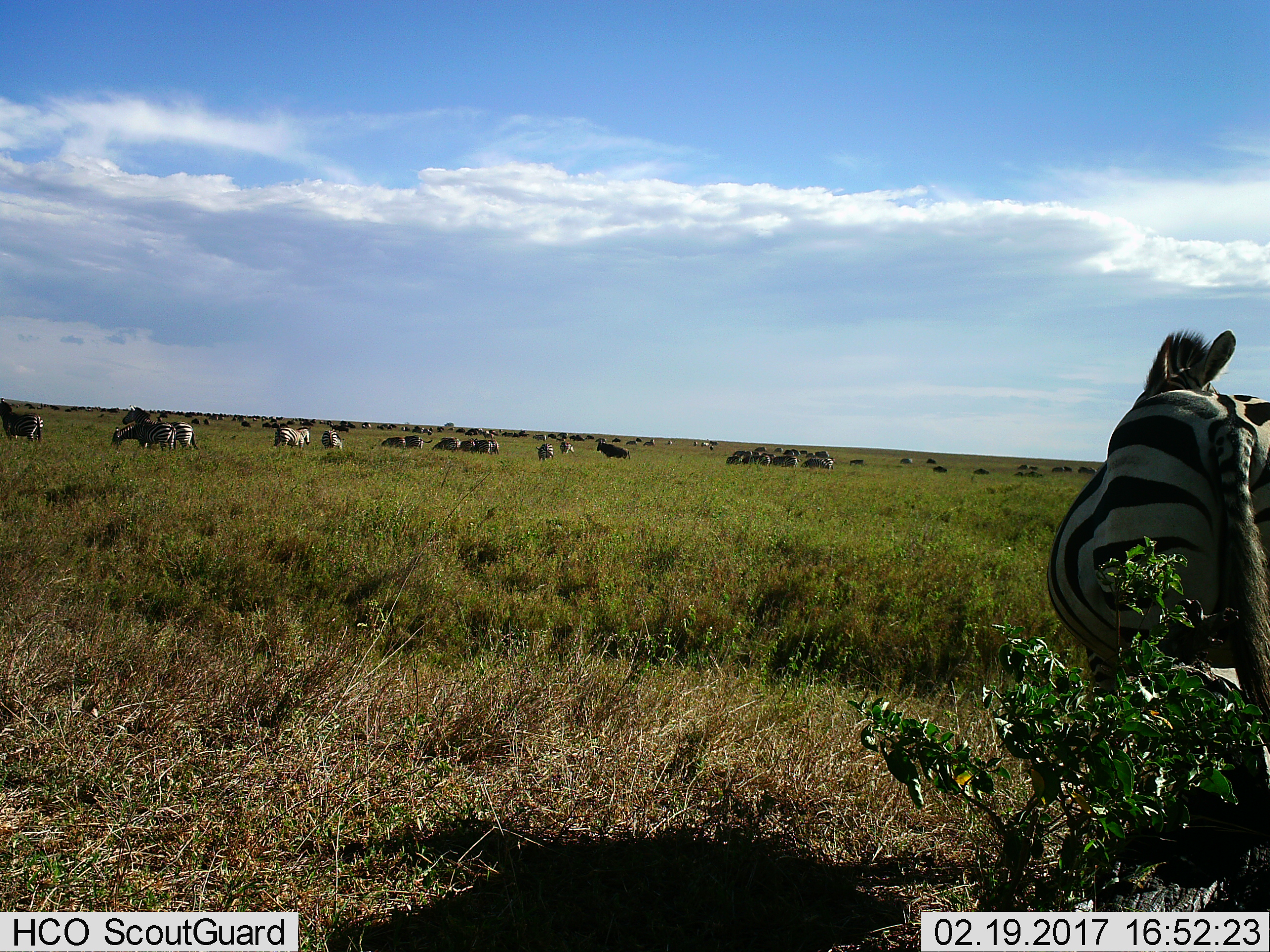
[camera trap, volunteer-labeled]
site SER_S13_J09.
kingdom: Animalia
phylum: Chordata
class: Mammalia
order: Perissodactyla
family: Equidae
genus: Equus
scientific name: Equus quagga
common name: plains zebra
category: zebraplains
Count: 51+.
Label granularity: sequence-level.